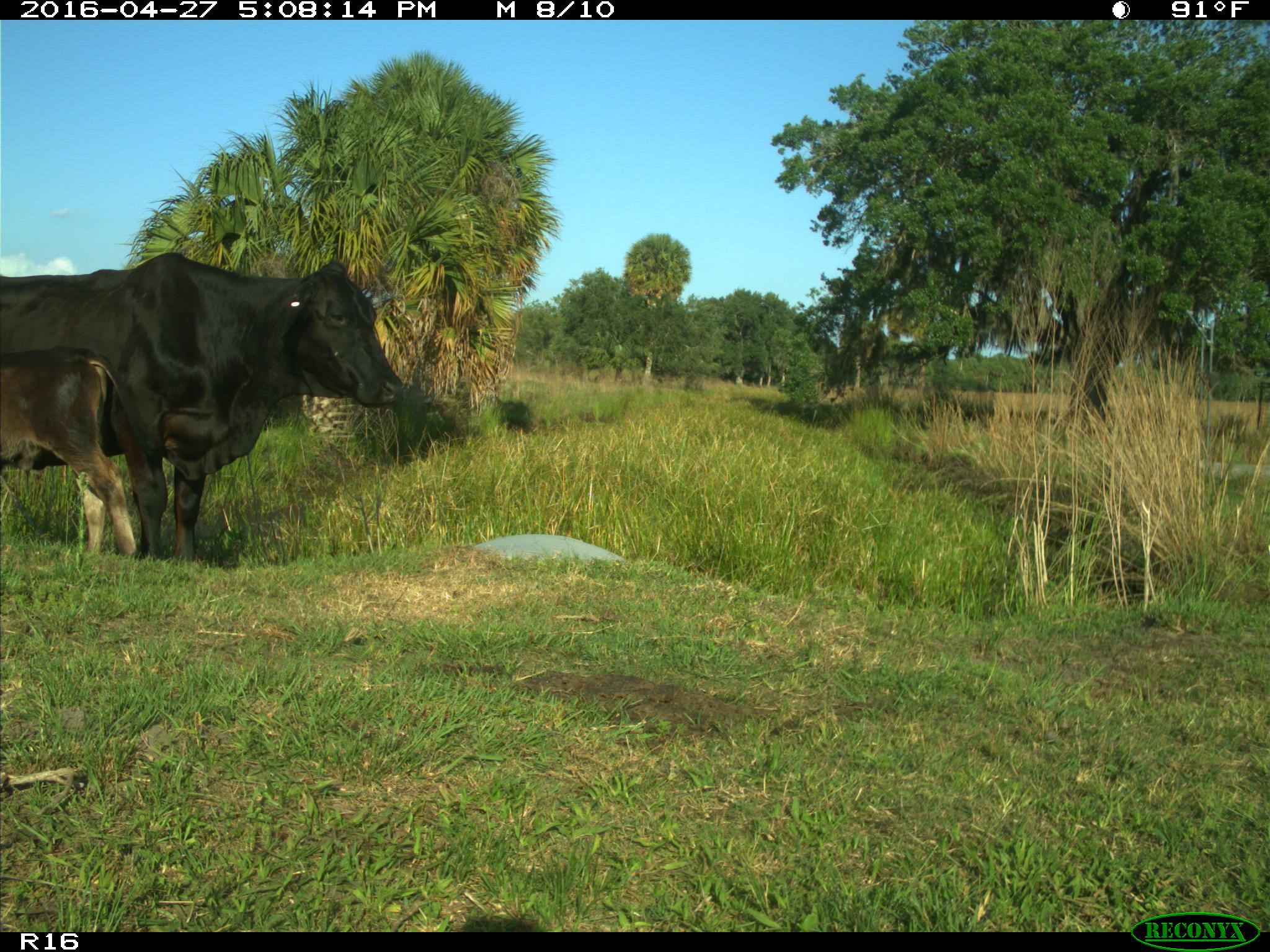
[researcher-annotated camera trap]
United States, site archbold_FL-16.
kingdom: Animalia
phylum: Chordata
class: Mammalia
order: Artiodactyla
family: Bovidae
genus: Bos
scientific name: Bos taurus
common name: domestic cow